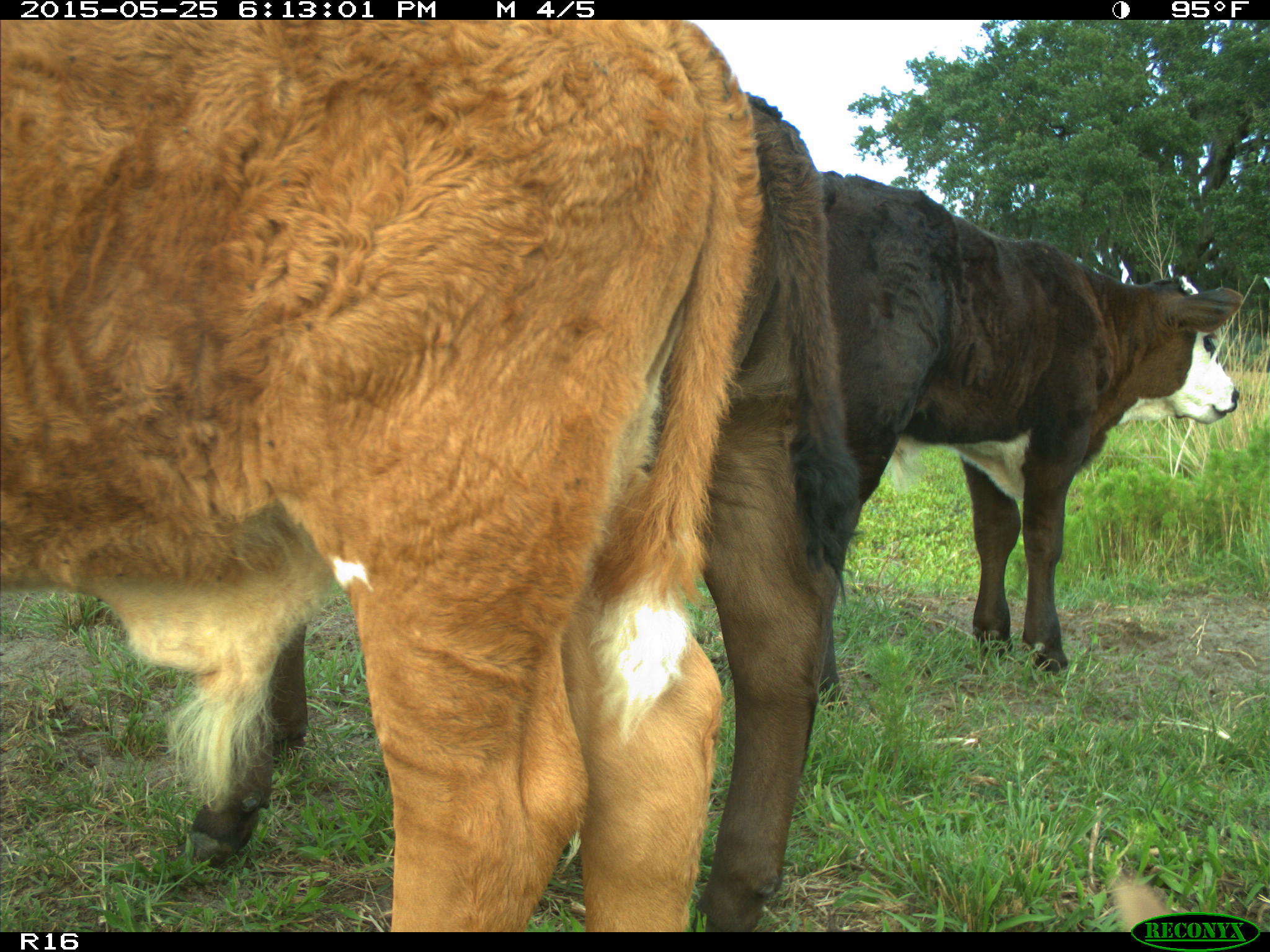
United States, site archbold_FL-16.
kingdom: Animalia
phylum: Chordata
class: Mammalia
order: Artiodactyla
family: Bovidae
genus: Bos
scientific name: Bos taurus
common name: domestic cow